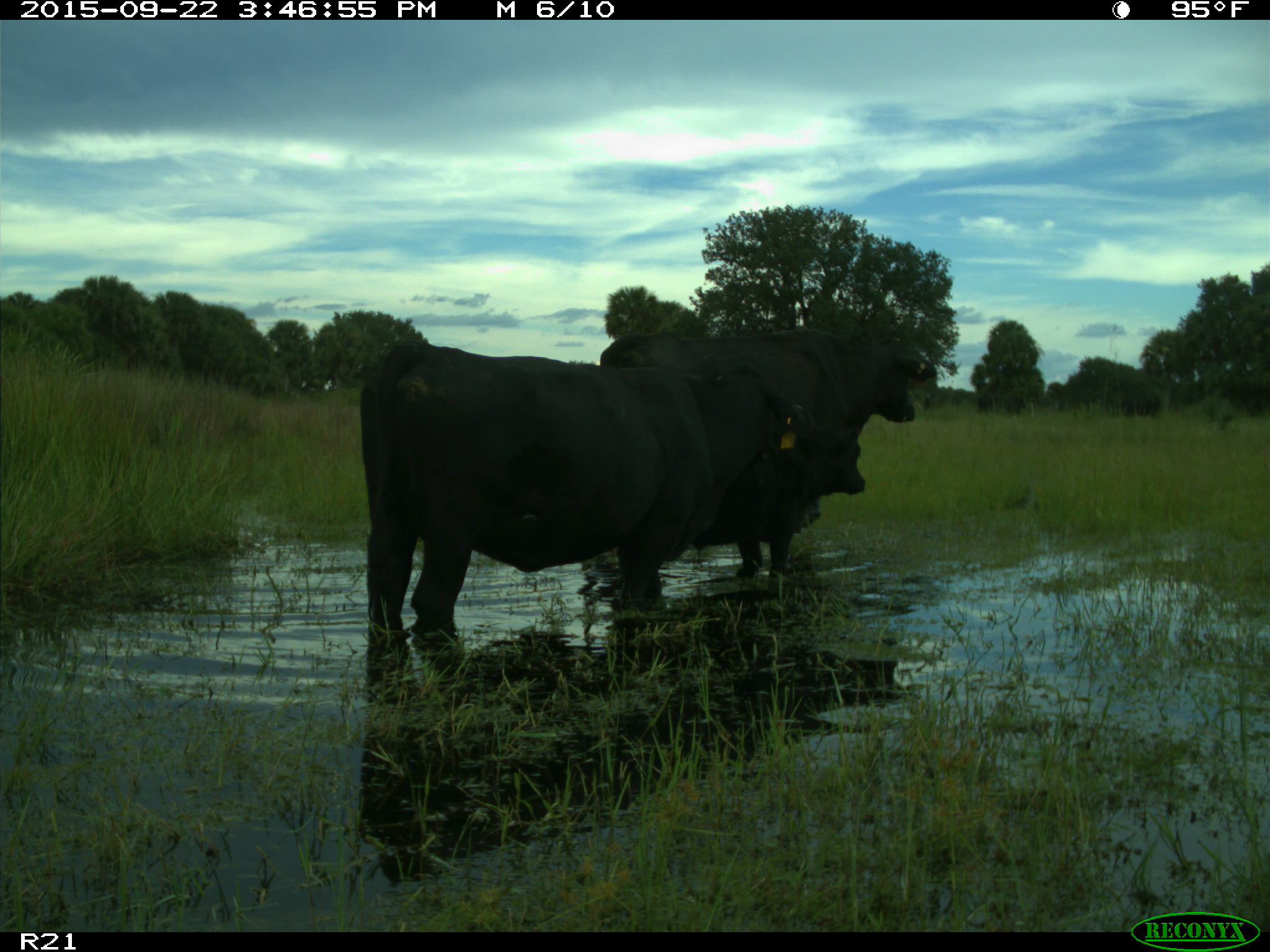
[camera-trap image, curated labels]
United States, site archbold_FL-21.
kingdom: Animalia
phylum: Chordata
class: Mammalia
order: Artiodactyla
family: Bovidae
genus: Bos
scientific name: Bos taurus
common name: domestic cow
Bos taurus (domestic cow).